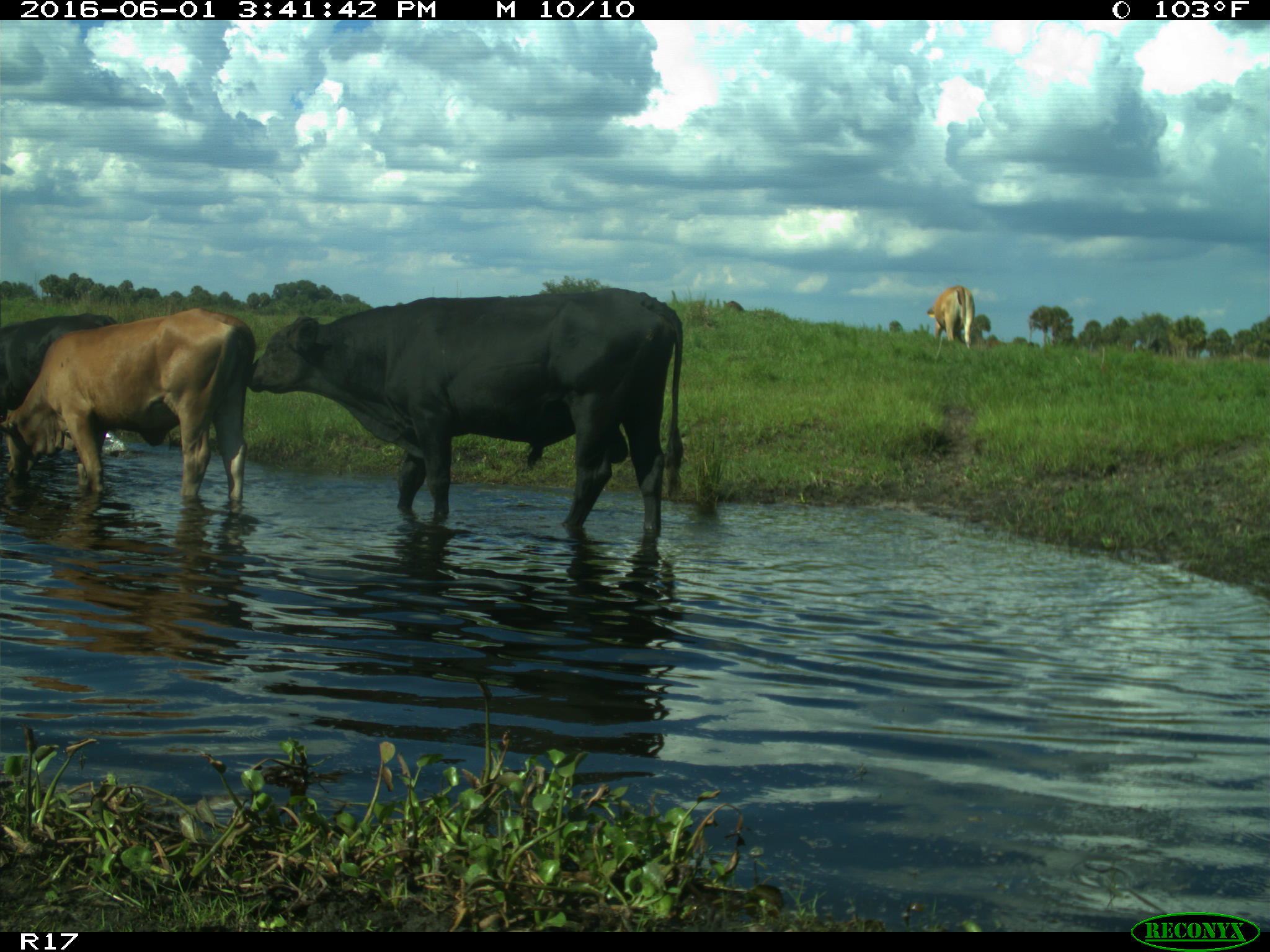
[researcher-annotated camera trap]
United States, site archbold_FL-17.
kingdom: Animalia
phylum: Chordata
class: Mammalia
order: Artiodactyla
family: Bovidae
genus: Bos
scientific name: Bos taurus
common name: domestic cow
Bos taurus (domestic cow).